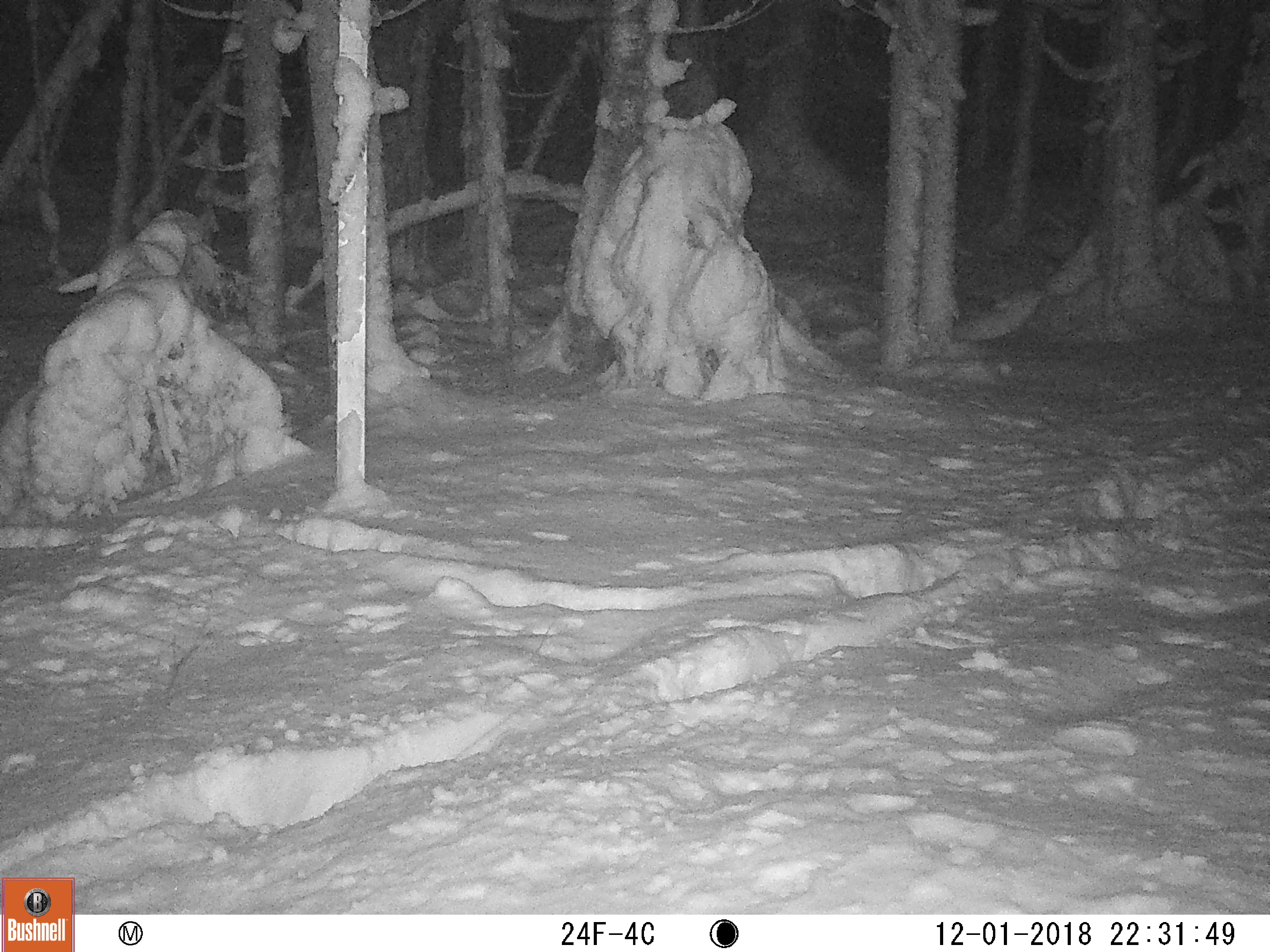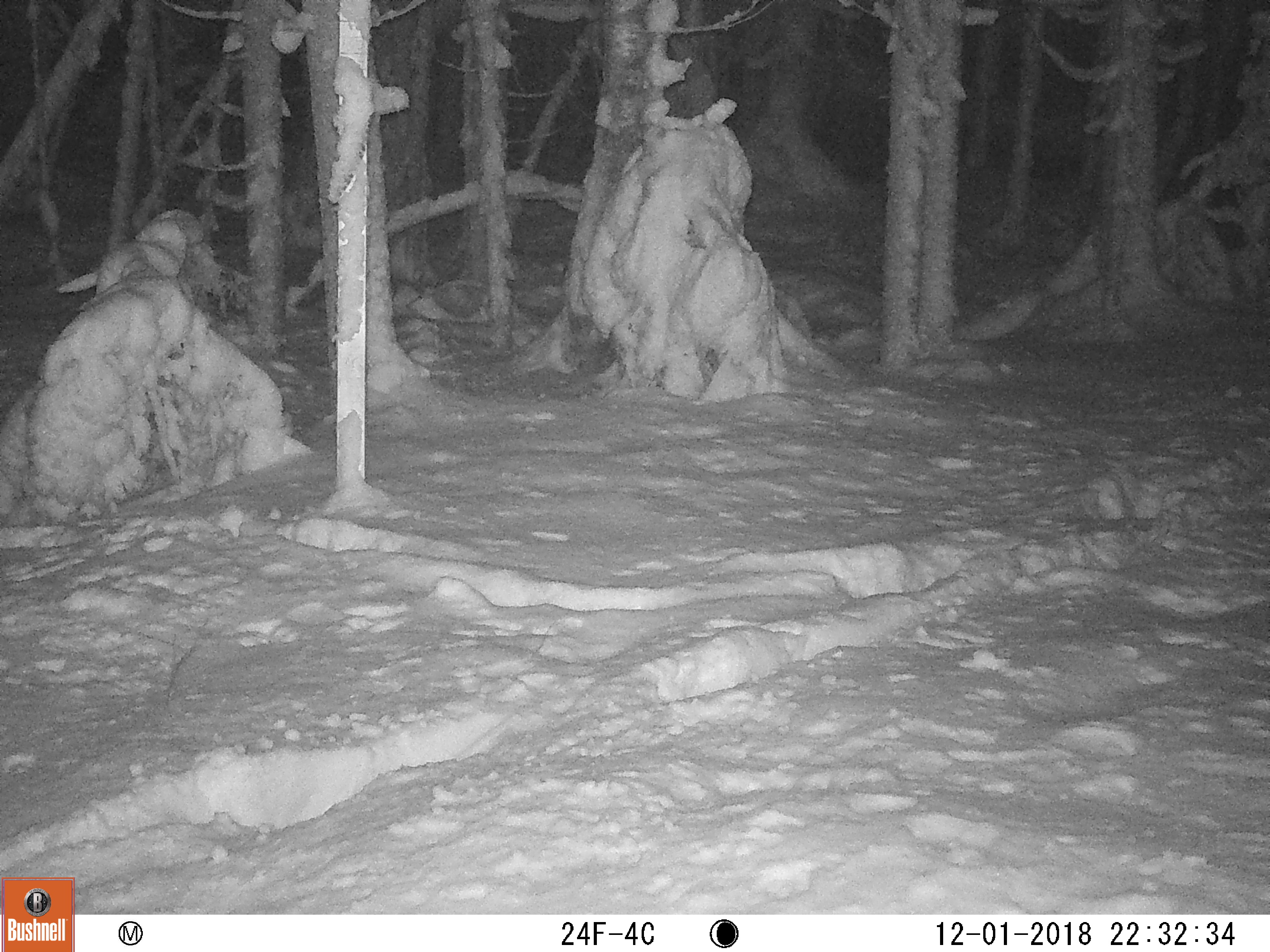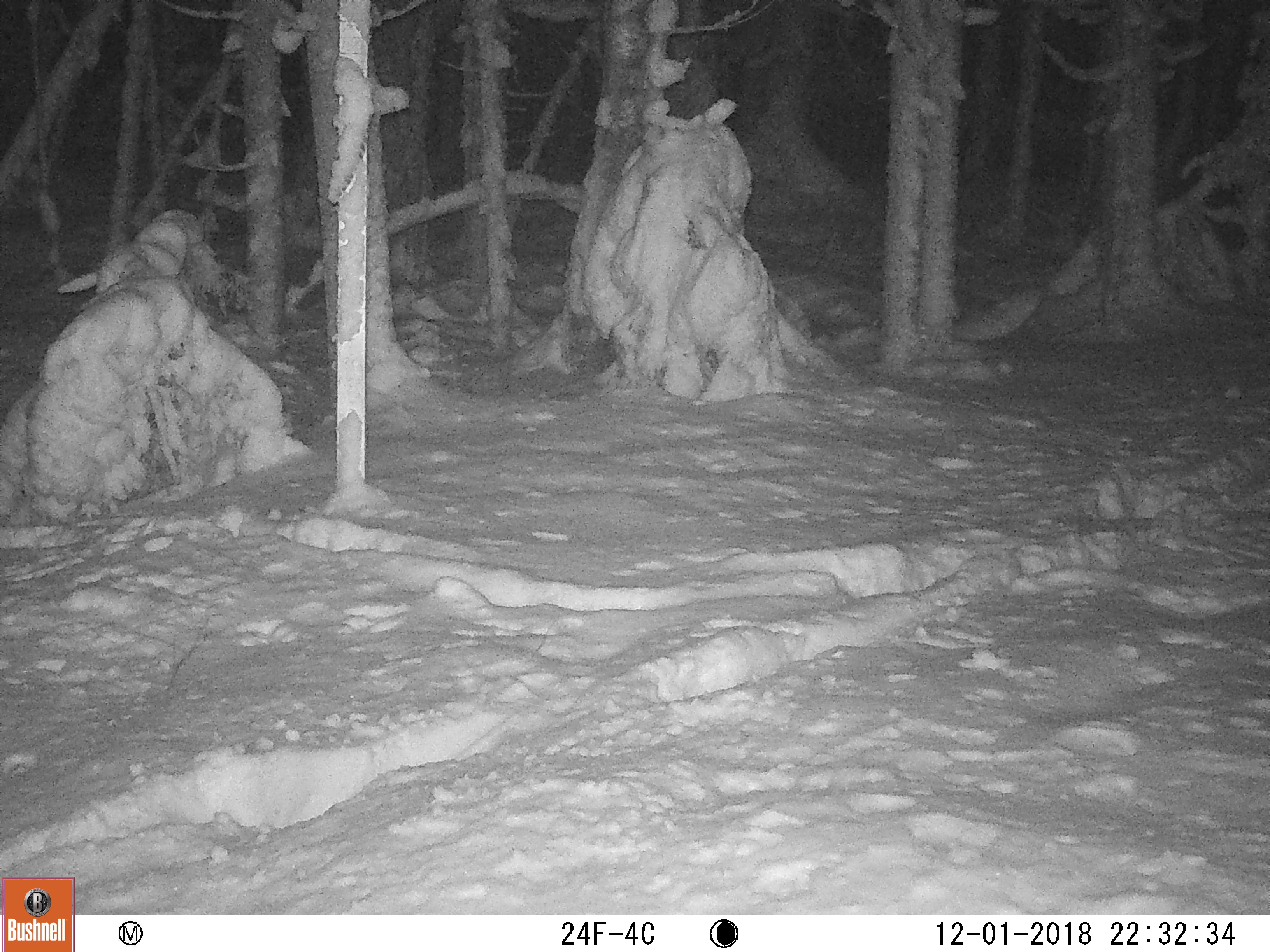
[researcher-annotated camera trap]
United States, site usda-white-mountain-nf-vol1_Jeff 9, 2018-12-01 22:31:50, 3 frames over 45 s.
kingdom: Animalia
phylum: Chordata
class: Mammalia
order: Lagomorpha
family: Leporidae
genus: Lepus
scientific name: Lepus americanus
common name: snowshoe hare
Snowshoe hare (Lepus americanus).